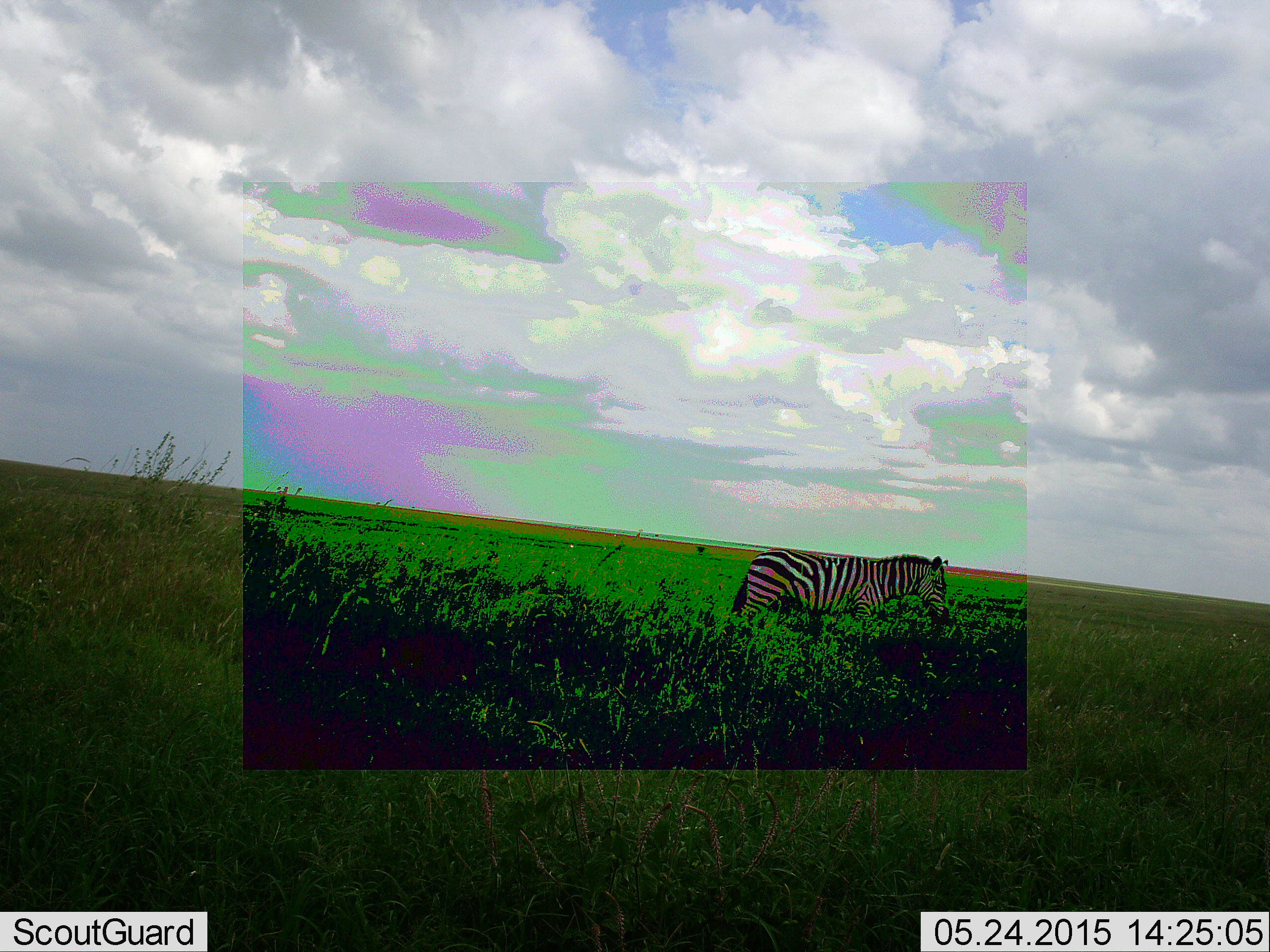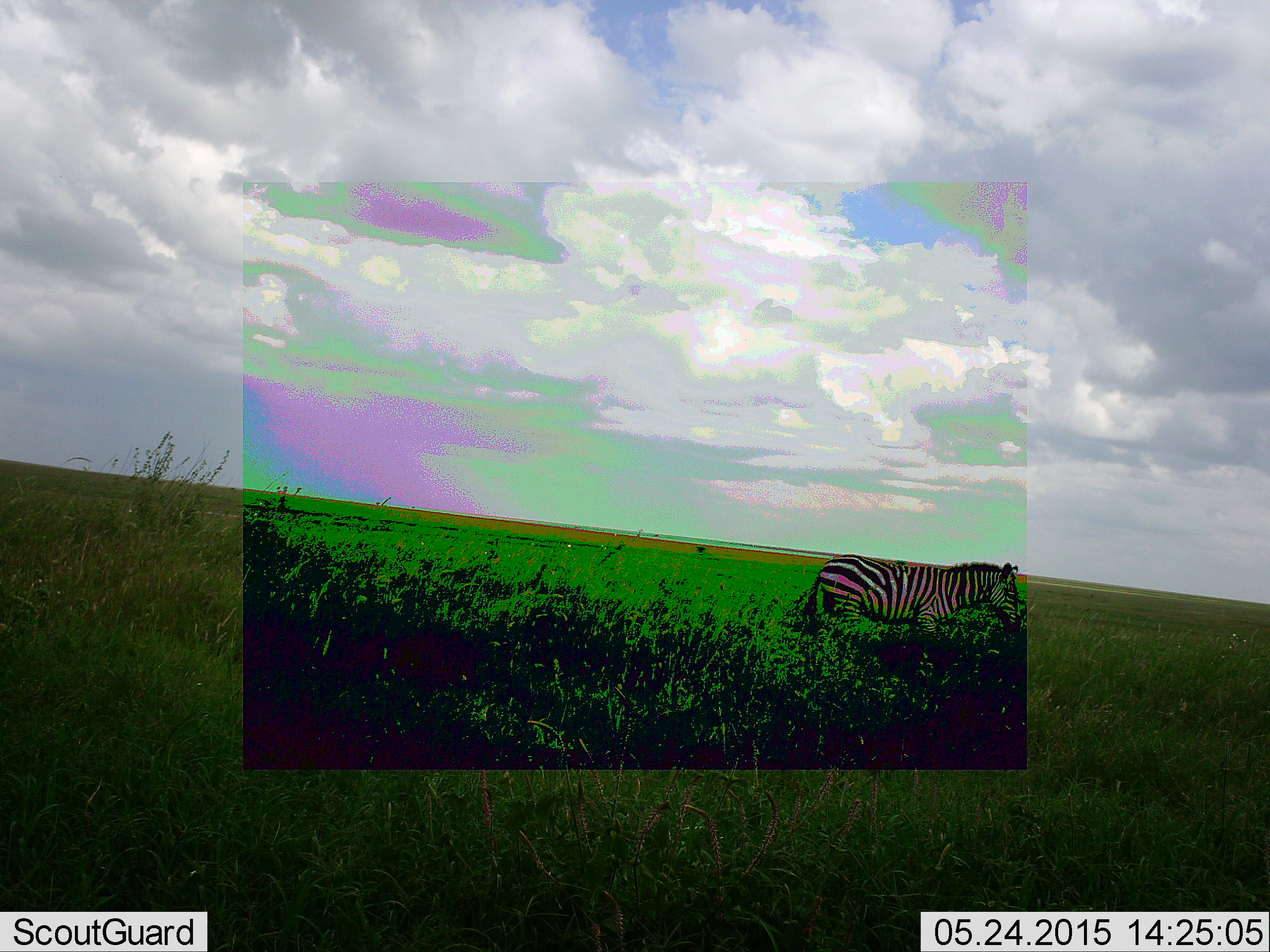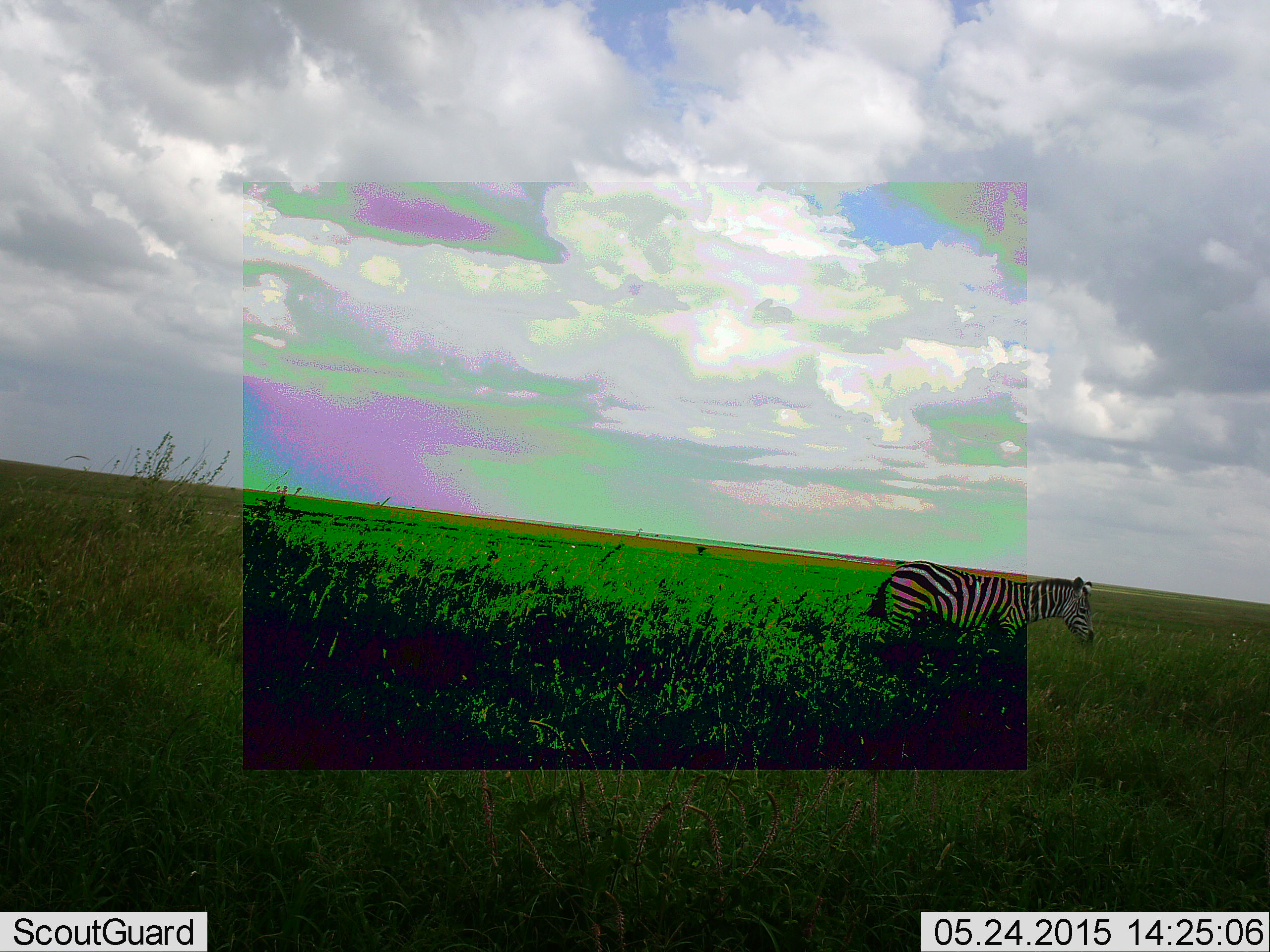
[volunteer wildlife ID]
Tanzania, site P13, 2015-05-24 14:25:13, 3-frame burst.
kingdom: Animalia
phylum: Chordata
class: Mammalia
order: Perissodactyla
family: Equidae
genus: Equus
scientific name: Equus quagga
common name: plains zebra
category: zebra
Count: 1.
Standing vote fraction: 30%.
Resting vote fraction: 0%.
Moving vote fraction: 70%.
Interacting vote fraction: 0%.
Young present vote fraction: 0%.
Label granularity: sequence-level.